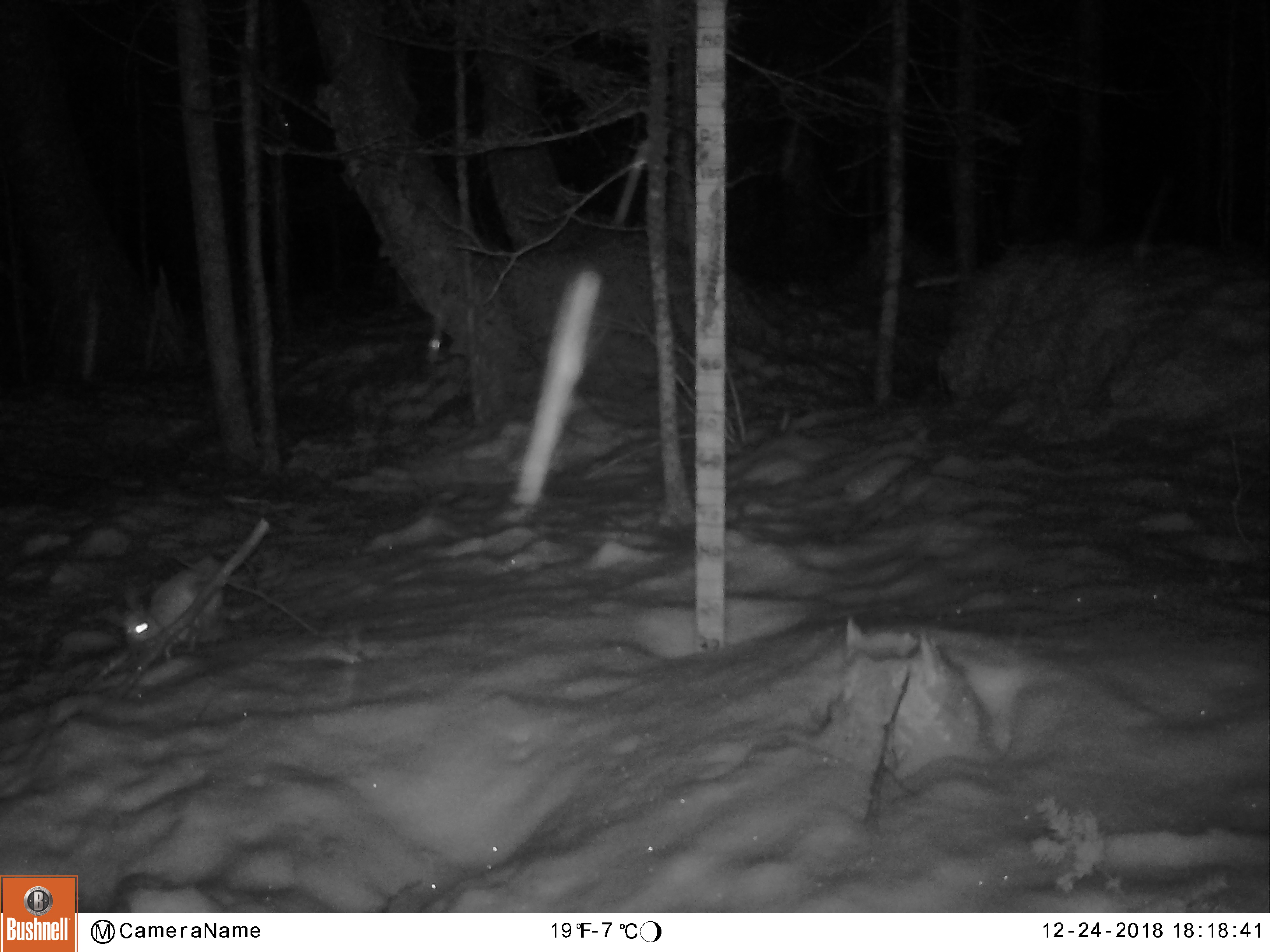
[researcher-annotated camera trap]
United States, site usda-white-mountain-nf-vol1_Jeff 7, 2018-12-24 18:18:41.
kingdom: Animalia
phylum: Chordata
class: Mammalia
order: Lagomorpha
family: Leporidae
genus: Lepus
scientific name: Lepus americanus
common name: snowshoe hare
Snowshoe hare (Lepus americanus).